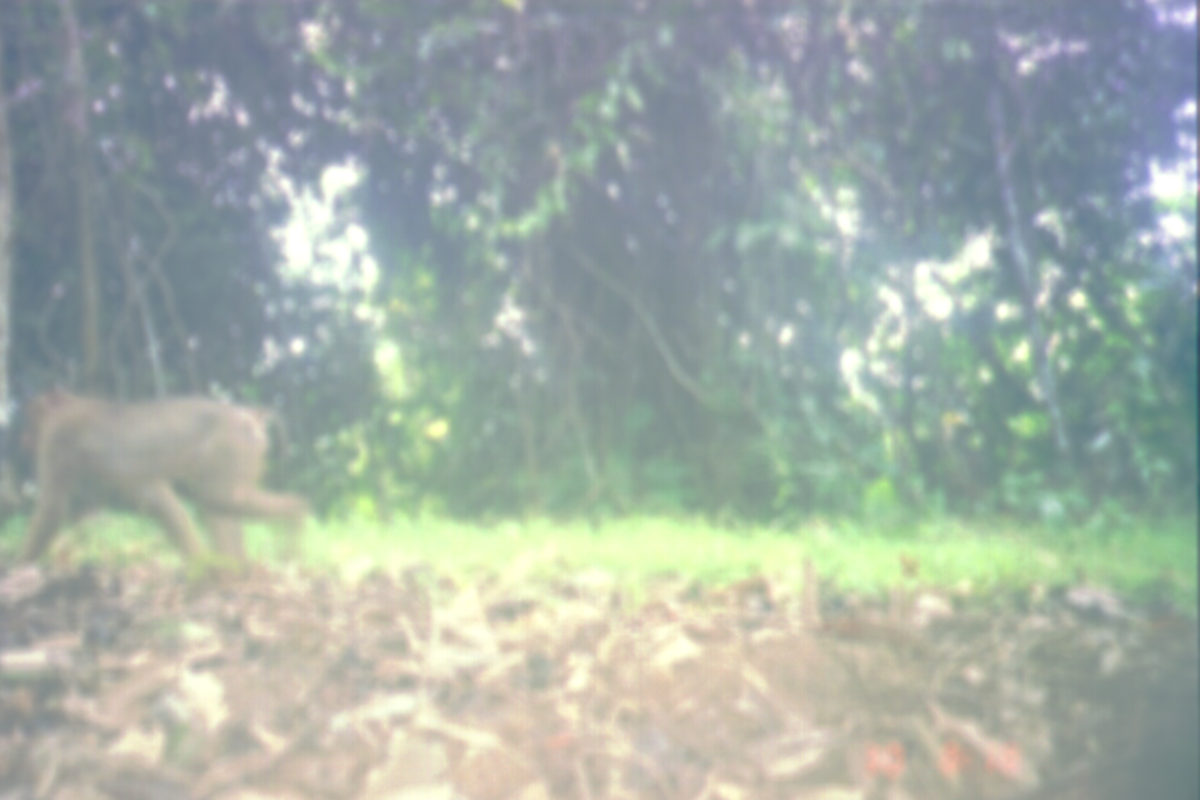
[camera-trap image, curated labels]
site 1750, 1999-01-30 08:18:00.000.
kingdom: Animalia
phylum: Chordata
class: Mammalia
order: Primates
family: Cercopithecidae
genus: Macaca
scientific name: Macaca nemestrina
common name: southern pig-tailed macaque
Macaca nemestrina (southern pig-tailed macaque), count 1.